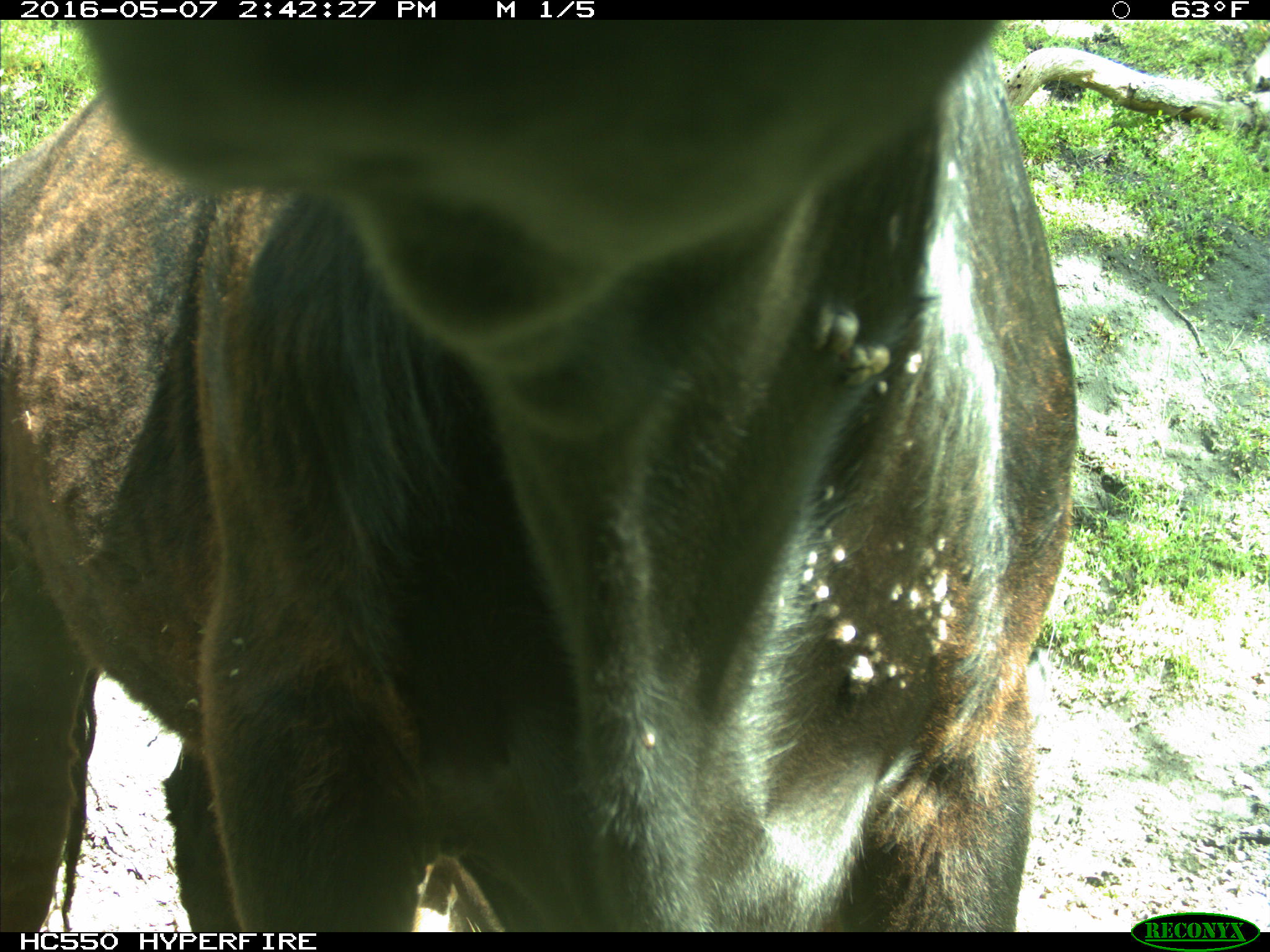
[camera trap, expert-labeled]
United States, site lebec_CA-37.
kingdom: Animalia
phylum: Chordata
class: Mammalia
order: Artiodactyla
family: Bovidae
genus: Bos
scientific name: Bos taurus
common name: domestic cow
Bos taurus (domestic cow).